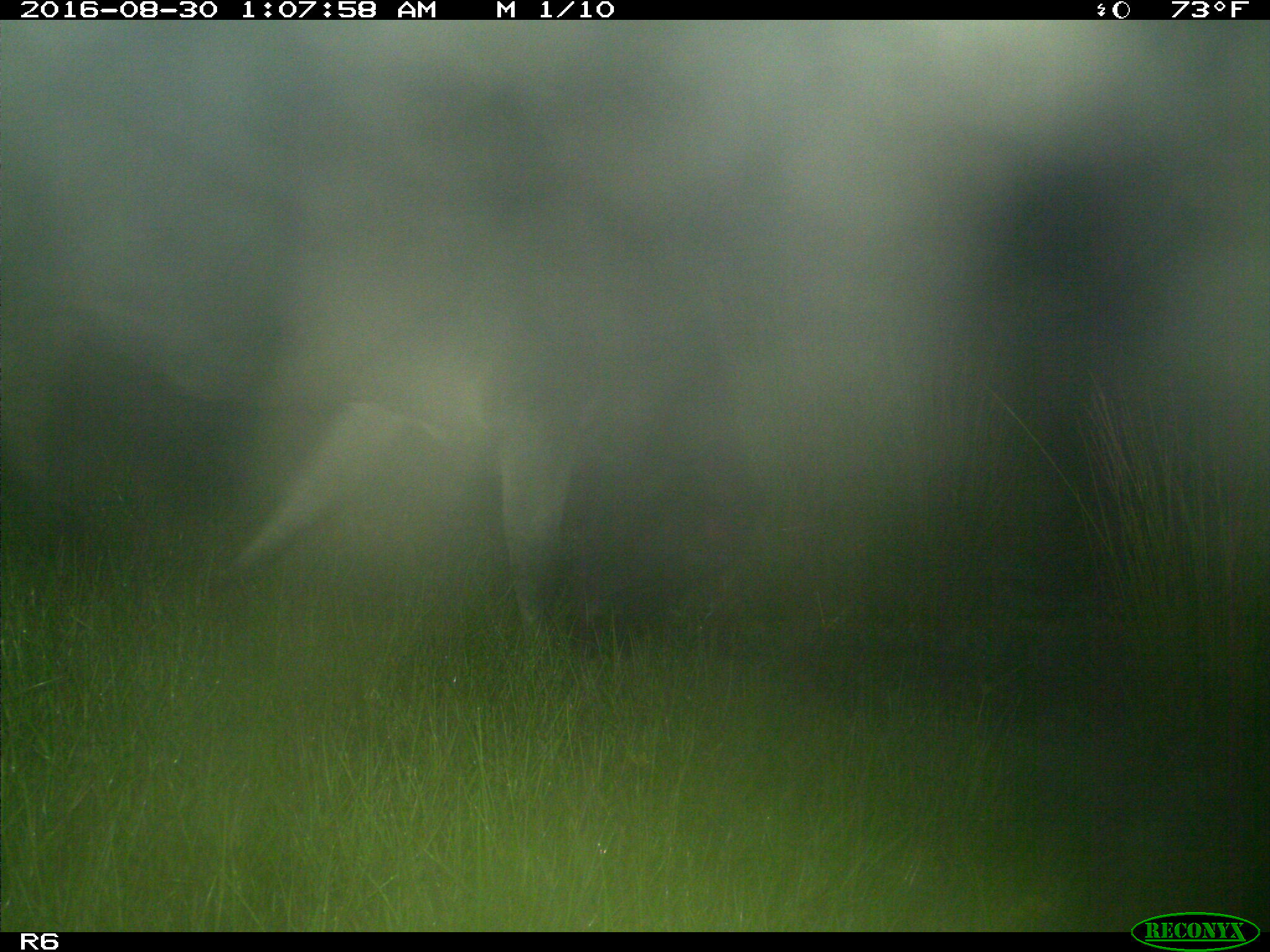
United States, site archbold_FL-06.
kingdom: Animalia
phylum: Chordata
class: Mammalia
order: Artiodactyla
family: Bovidae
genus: Bos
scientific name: Bos taurus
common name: domestic cow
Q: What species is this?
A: Bos taurus (domestic cow).